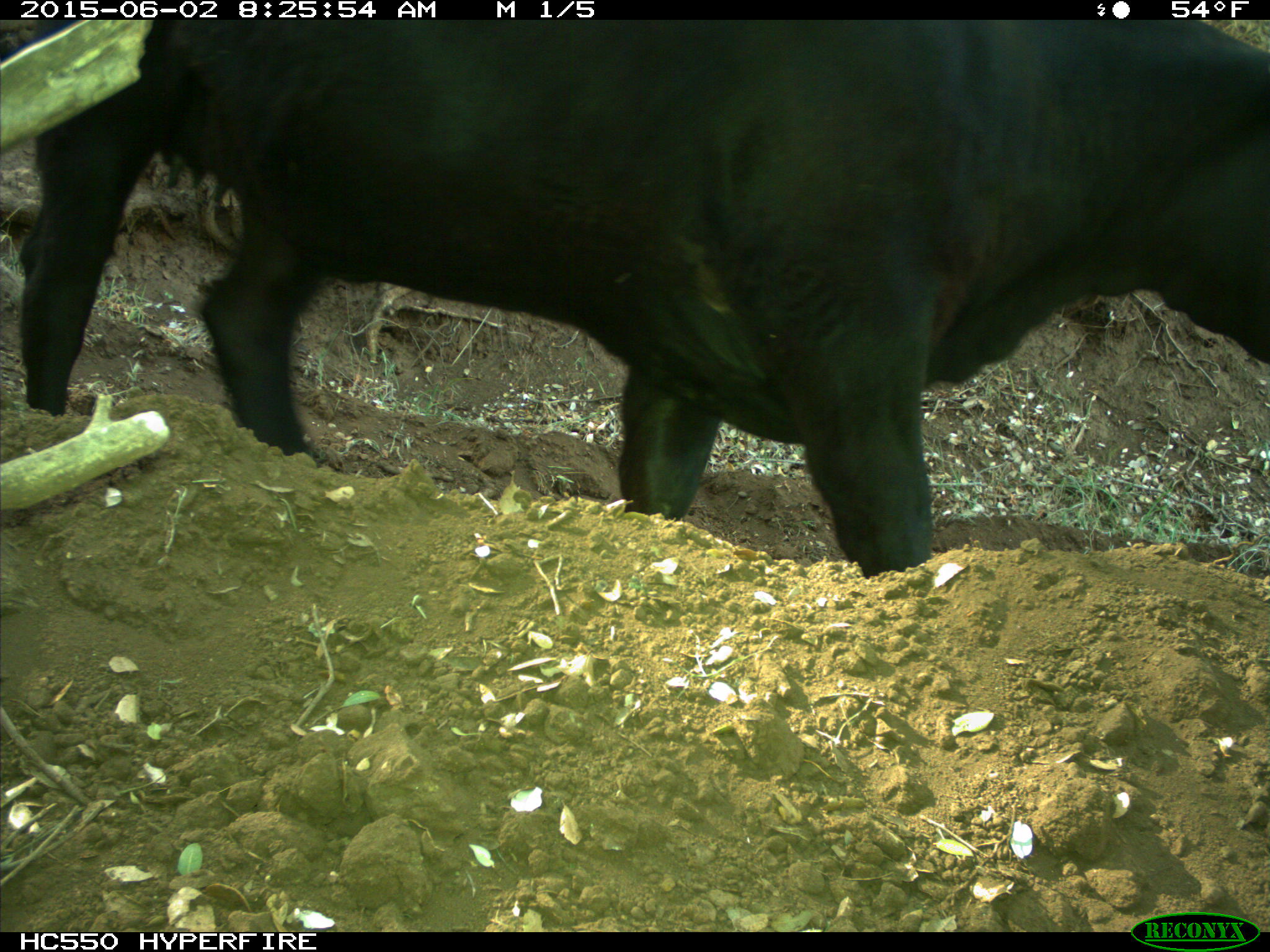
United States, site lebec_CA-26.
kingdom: Animalia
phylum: Chordata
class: Mammalia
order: Artiodactyla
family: Bovidae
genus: Bos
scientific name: Bos taurus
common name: domestic cow